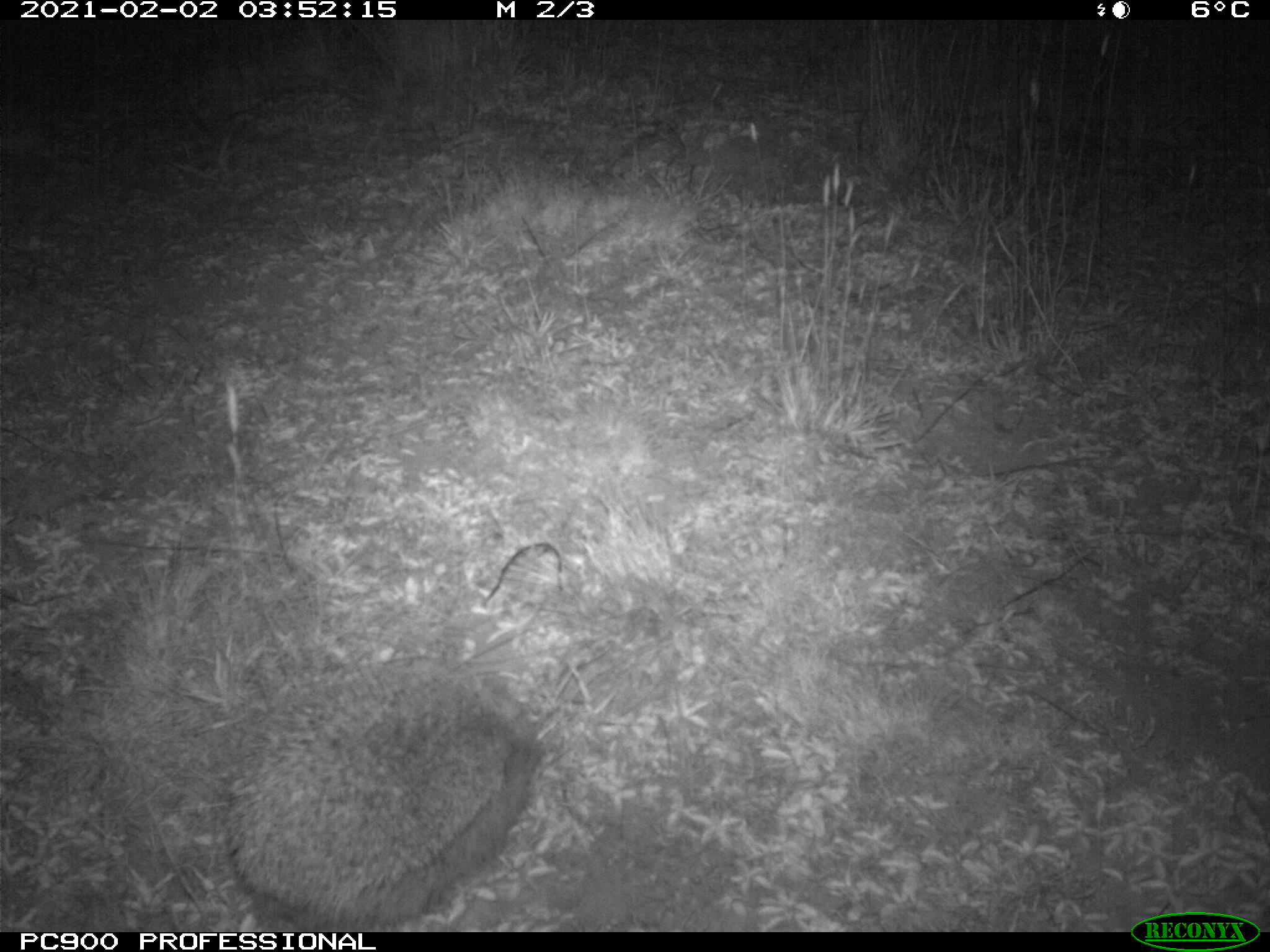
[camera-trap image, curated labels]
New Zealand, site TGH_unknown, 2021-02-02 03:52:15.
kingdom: Animalia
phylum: Chordata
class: Mammalia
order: Eulipotyphla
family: Erinaceidae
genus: Erinaceus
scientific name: Erinaceus europaeus europaeus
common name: european hedgehog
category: hedgehog